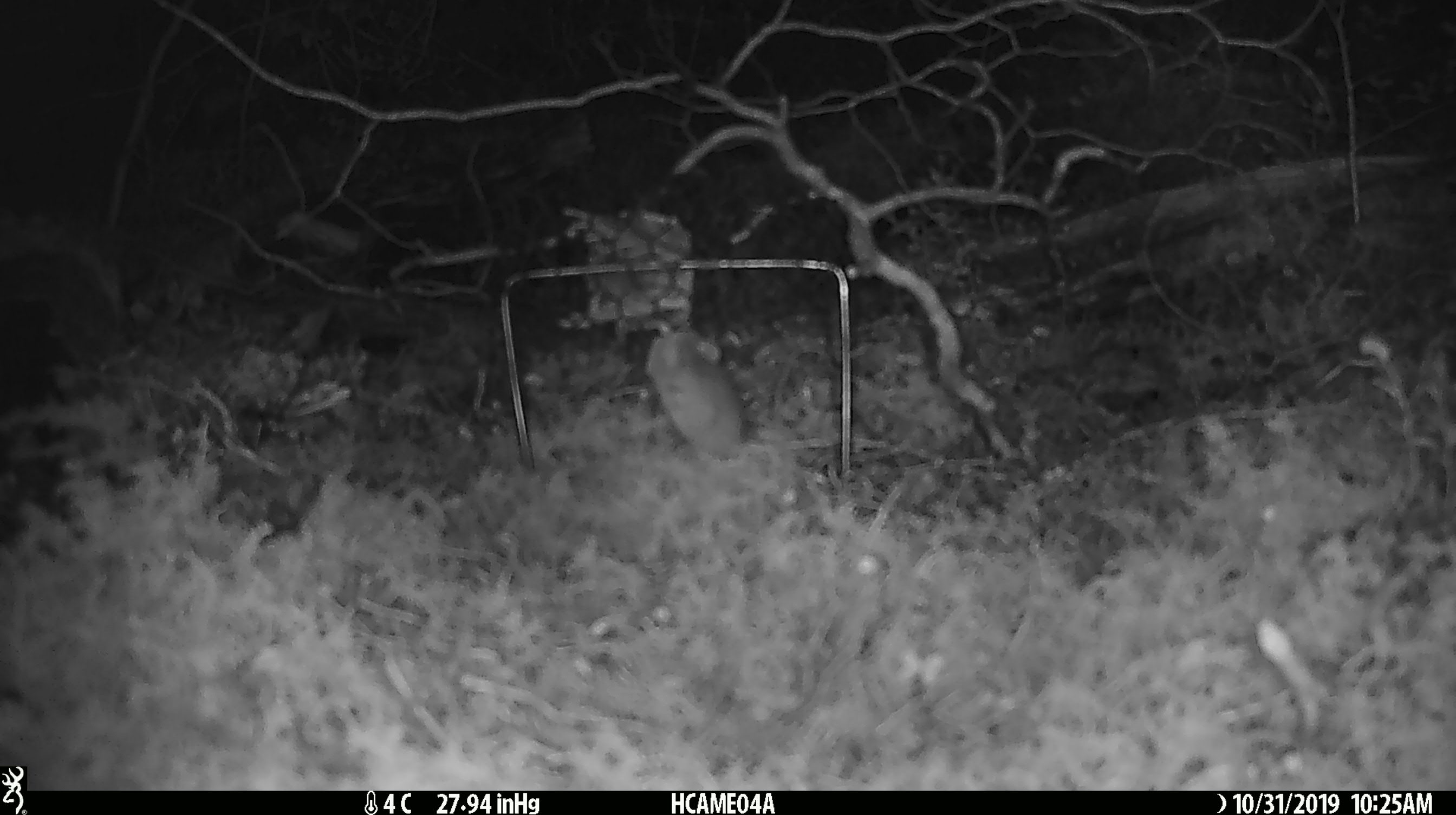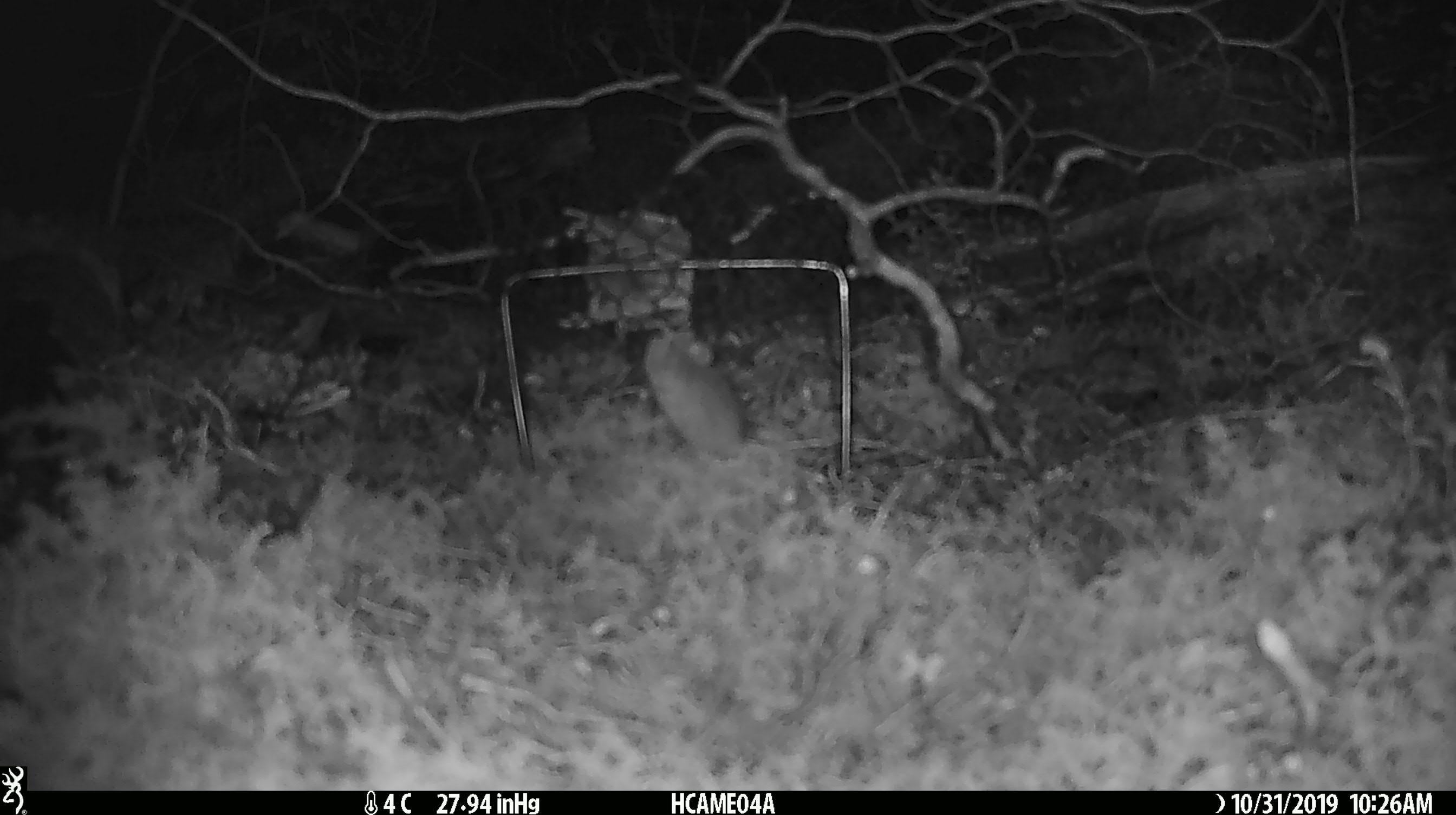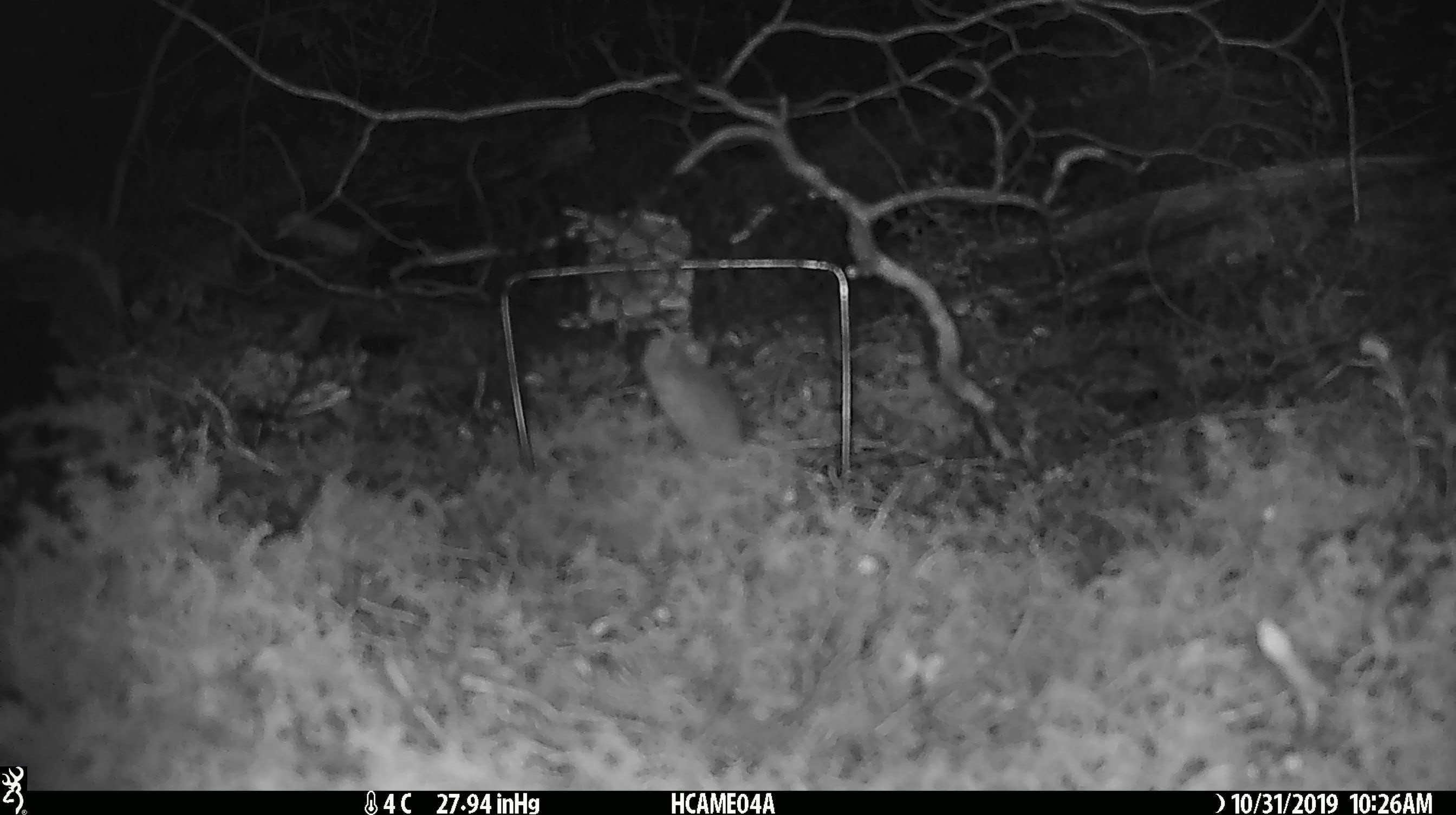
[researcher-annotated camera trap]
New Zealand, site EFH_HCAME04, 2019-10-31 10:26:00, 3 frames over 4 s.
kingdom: Animalia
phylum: Chordata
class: Mammalia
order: Rodentia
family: Muridae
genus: Mus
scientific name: Mus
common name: mouse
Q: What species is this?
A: Mouse (Mus).